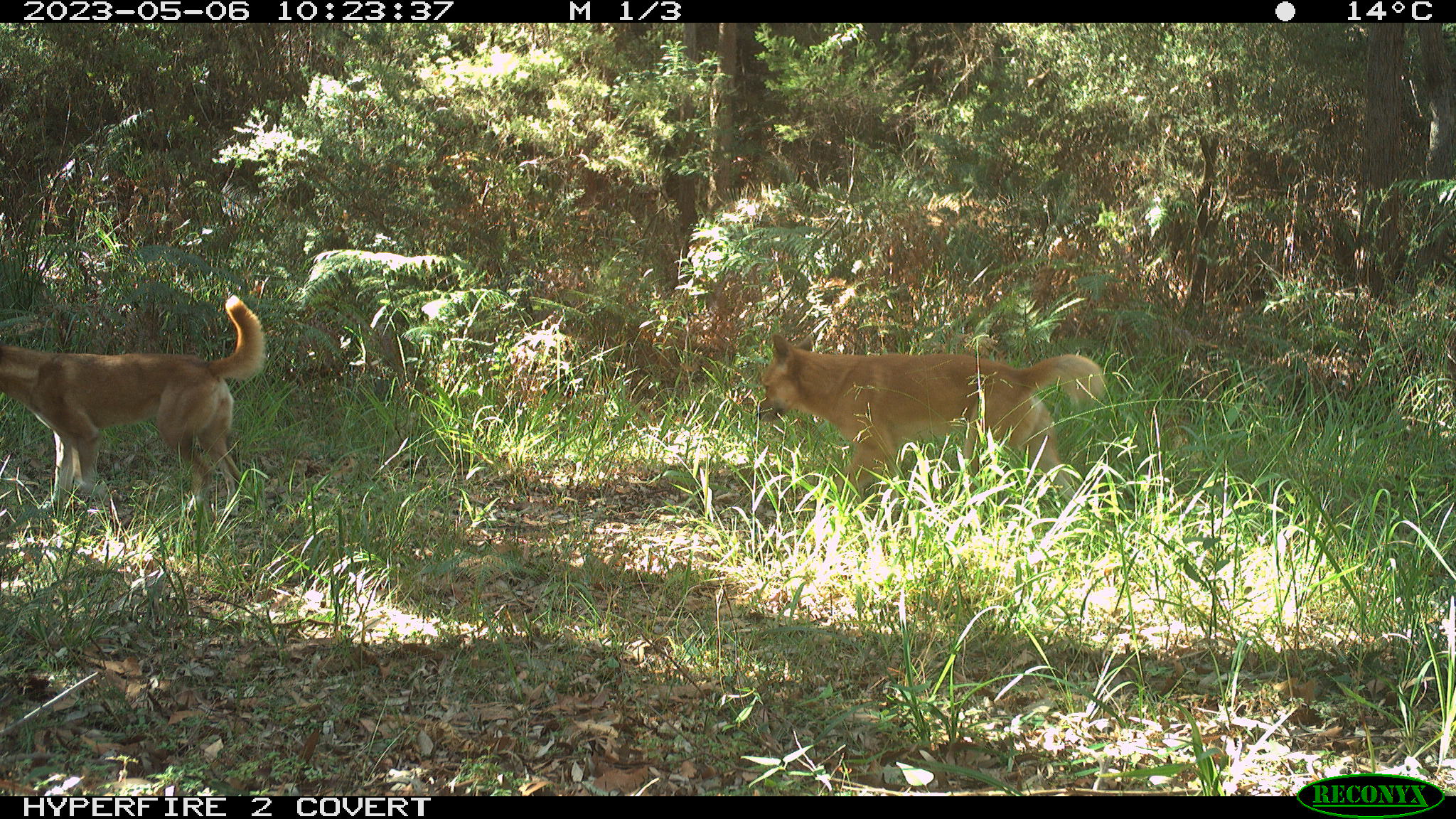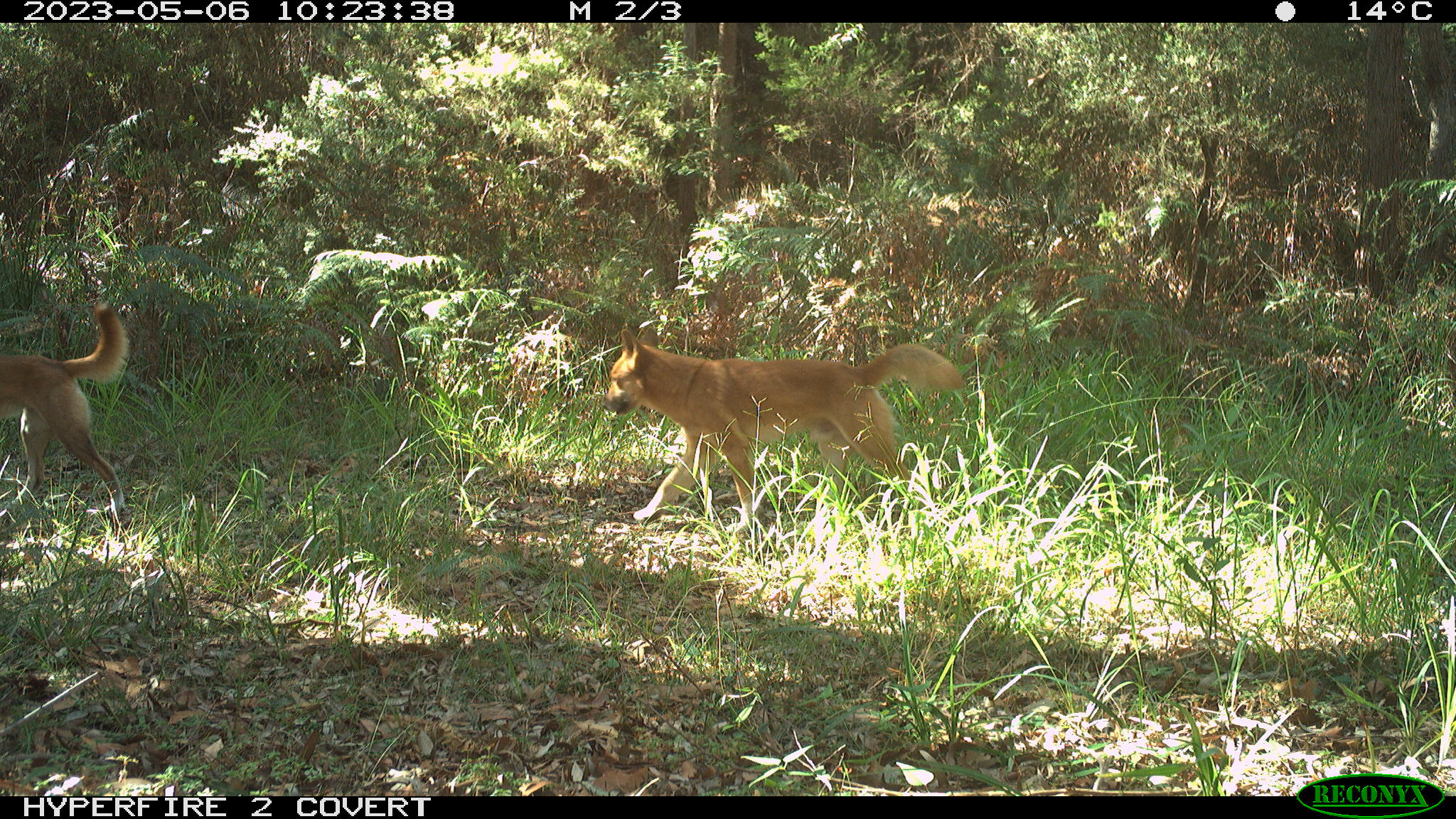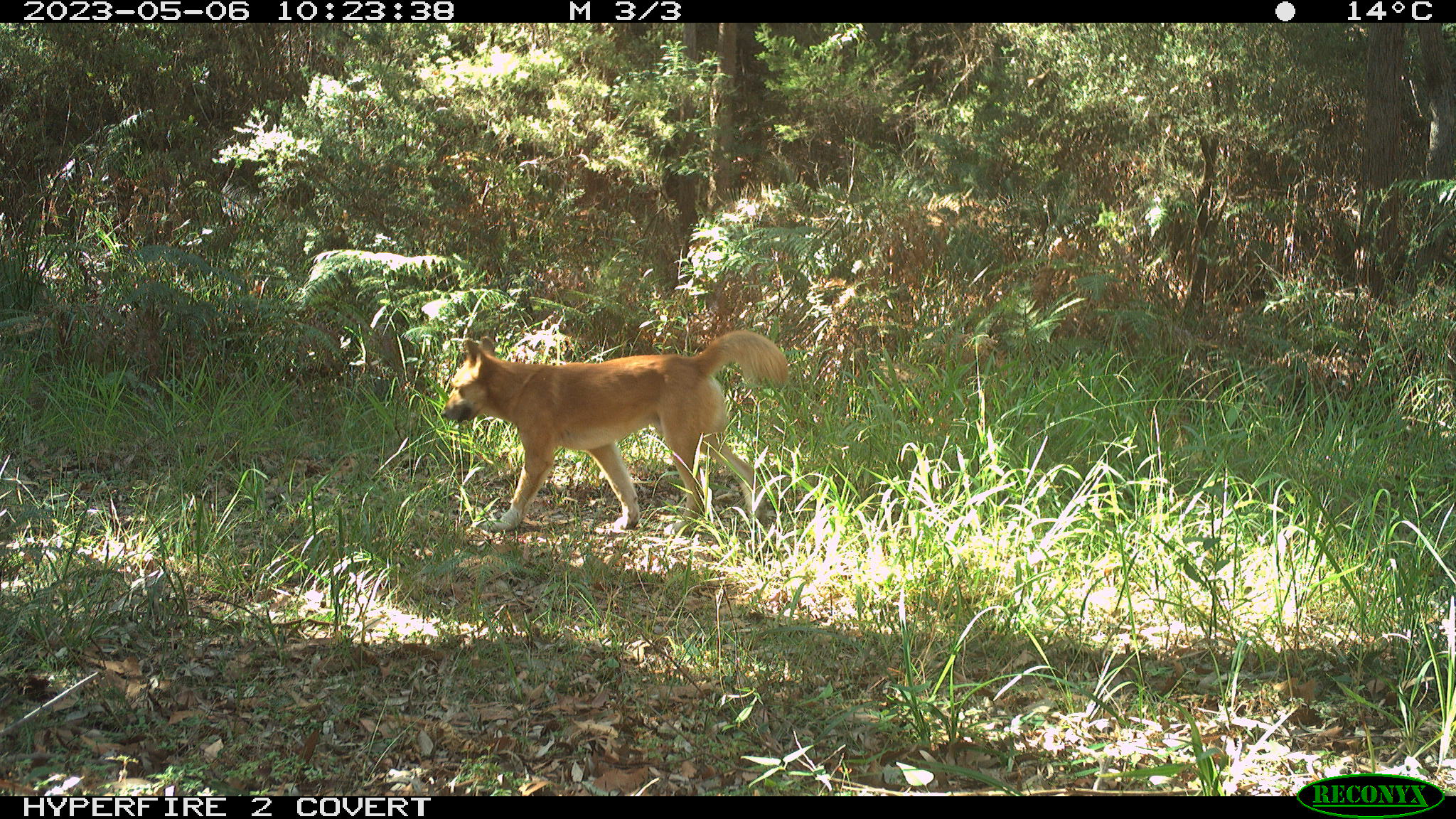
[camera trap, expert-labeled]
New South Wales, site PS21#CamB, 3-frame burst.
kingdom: Animalia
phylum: Chordata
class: Mammalia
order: Carnivora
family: Canidae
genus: Canis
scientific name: Canis familiaris dingo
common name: dingo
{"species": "dingo (Canis familiaris dingo)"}